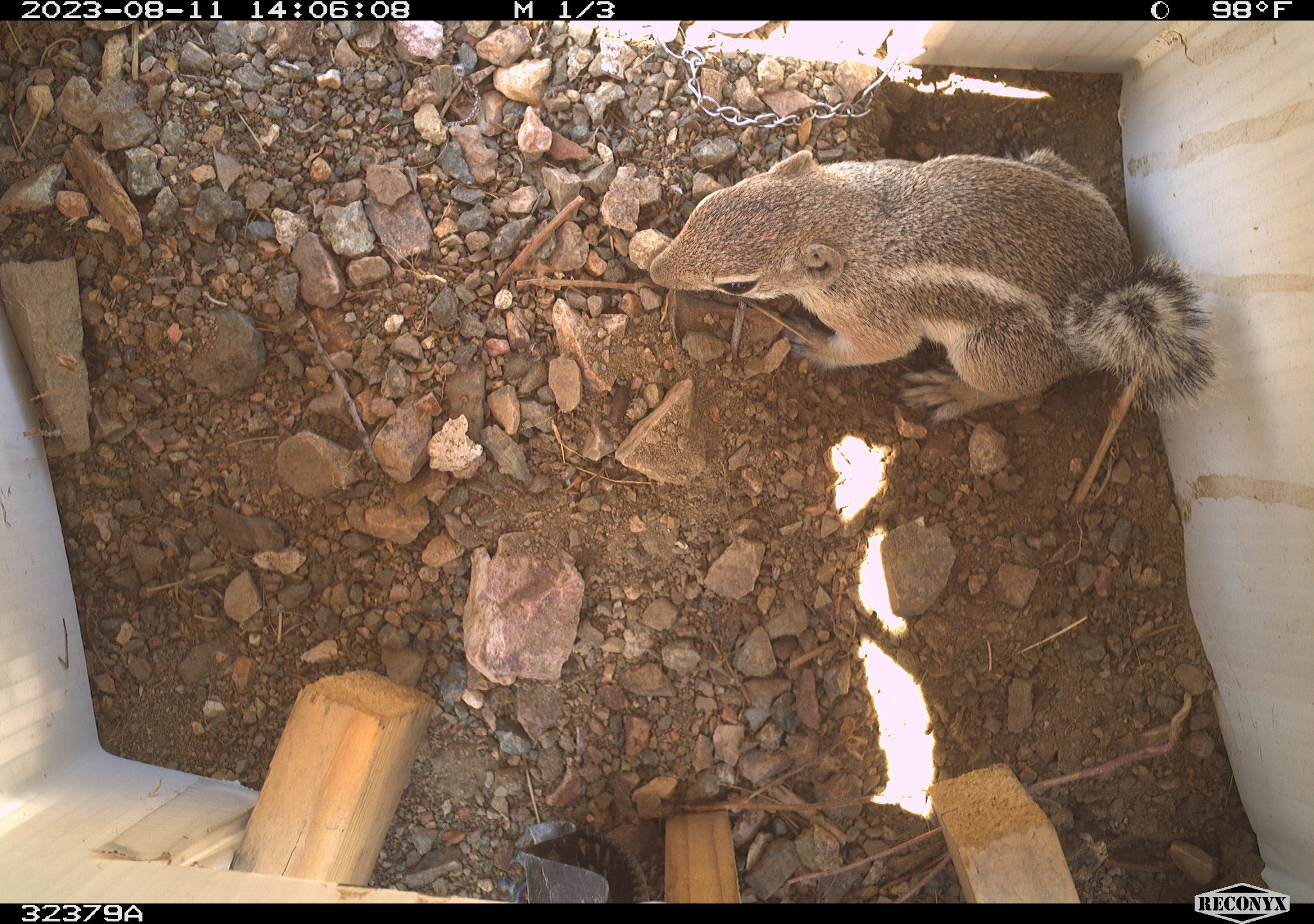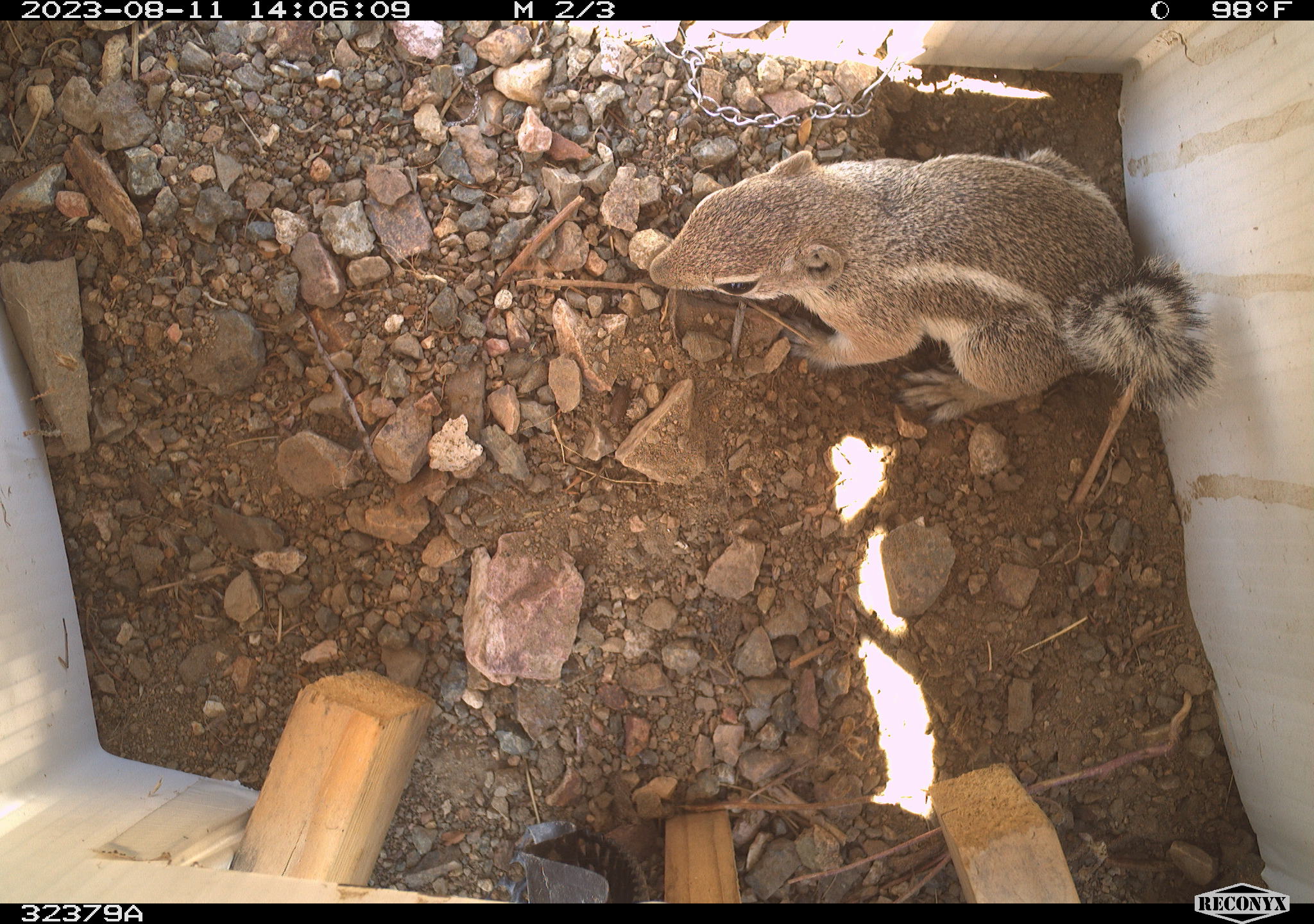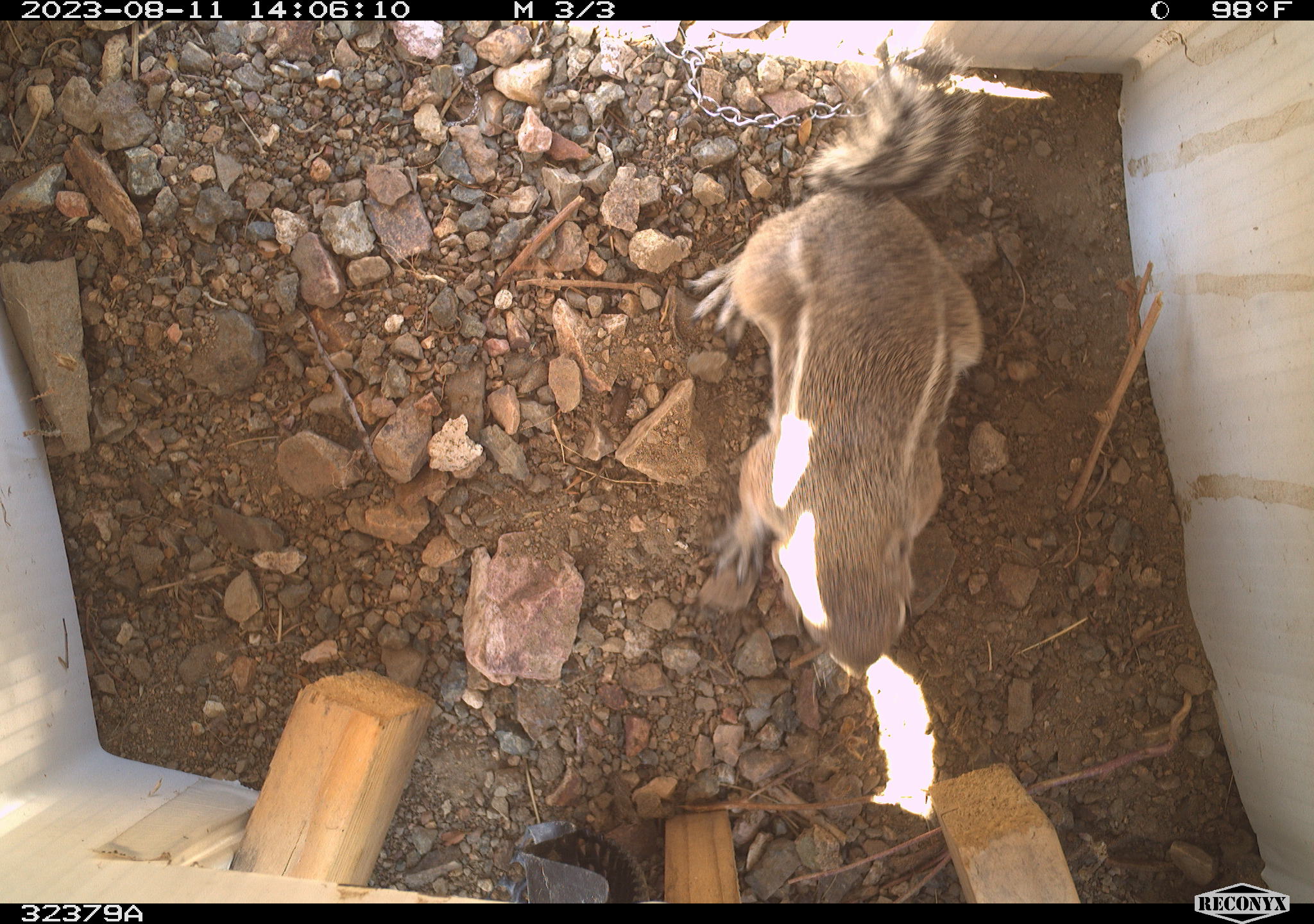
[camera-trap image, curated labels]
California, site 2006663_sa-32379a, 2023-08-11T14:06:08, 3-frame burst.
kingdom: Animalia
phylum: Chordata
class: Mammalia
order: Rodentia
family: Sciuridae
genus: Ammospermophilus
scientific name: Ammospermophilus leucurus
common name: white-tailed antelope squirrel